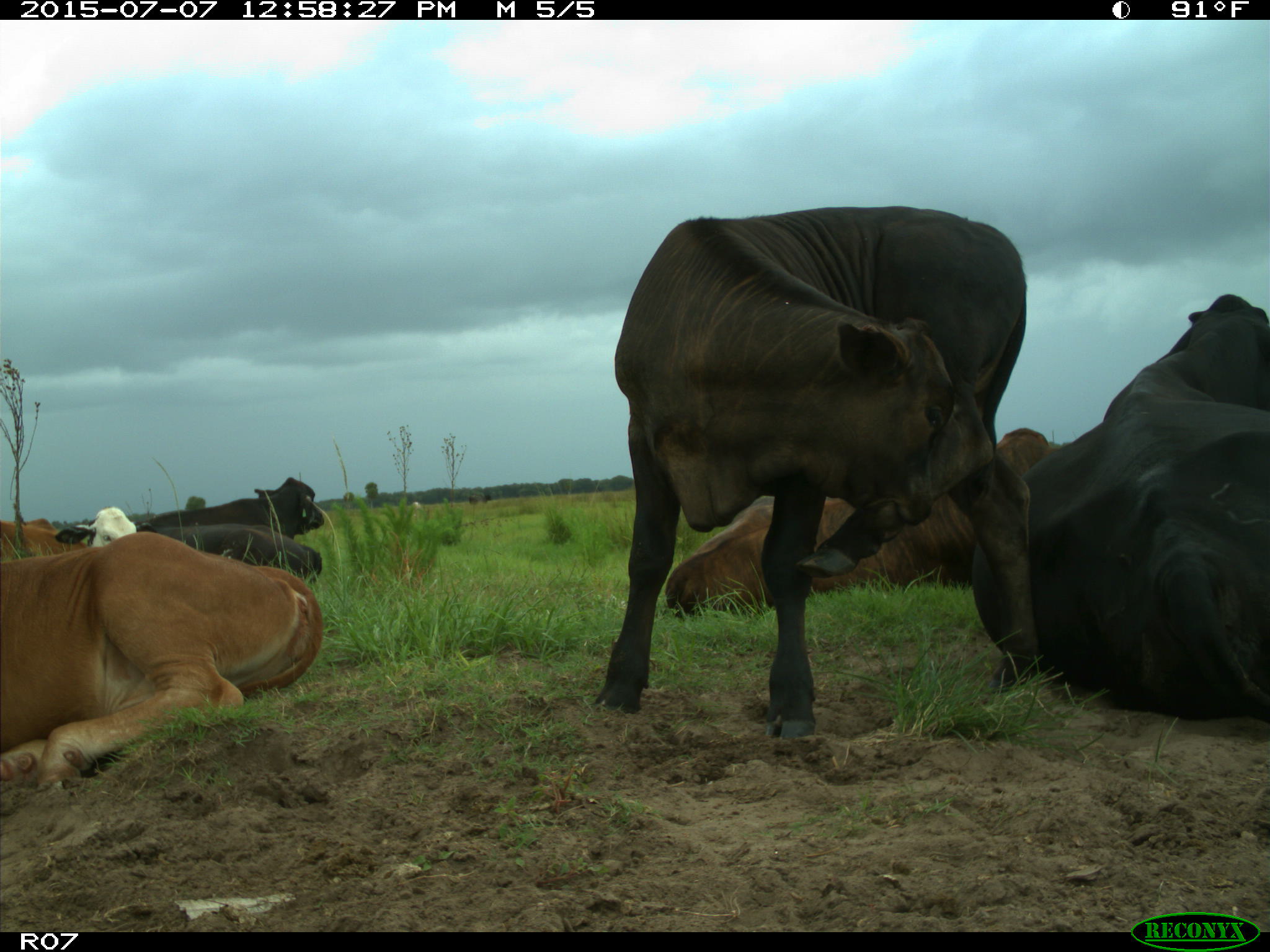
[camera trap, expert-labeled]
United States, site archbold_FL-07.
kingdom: Animalia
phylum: Chordata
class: Mammalia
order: Artiodactyla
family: Bovidae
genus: Bos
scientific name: Bos taurus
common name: domestic cow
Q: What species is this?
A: Bos taurus (domestic cow).